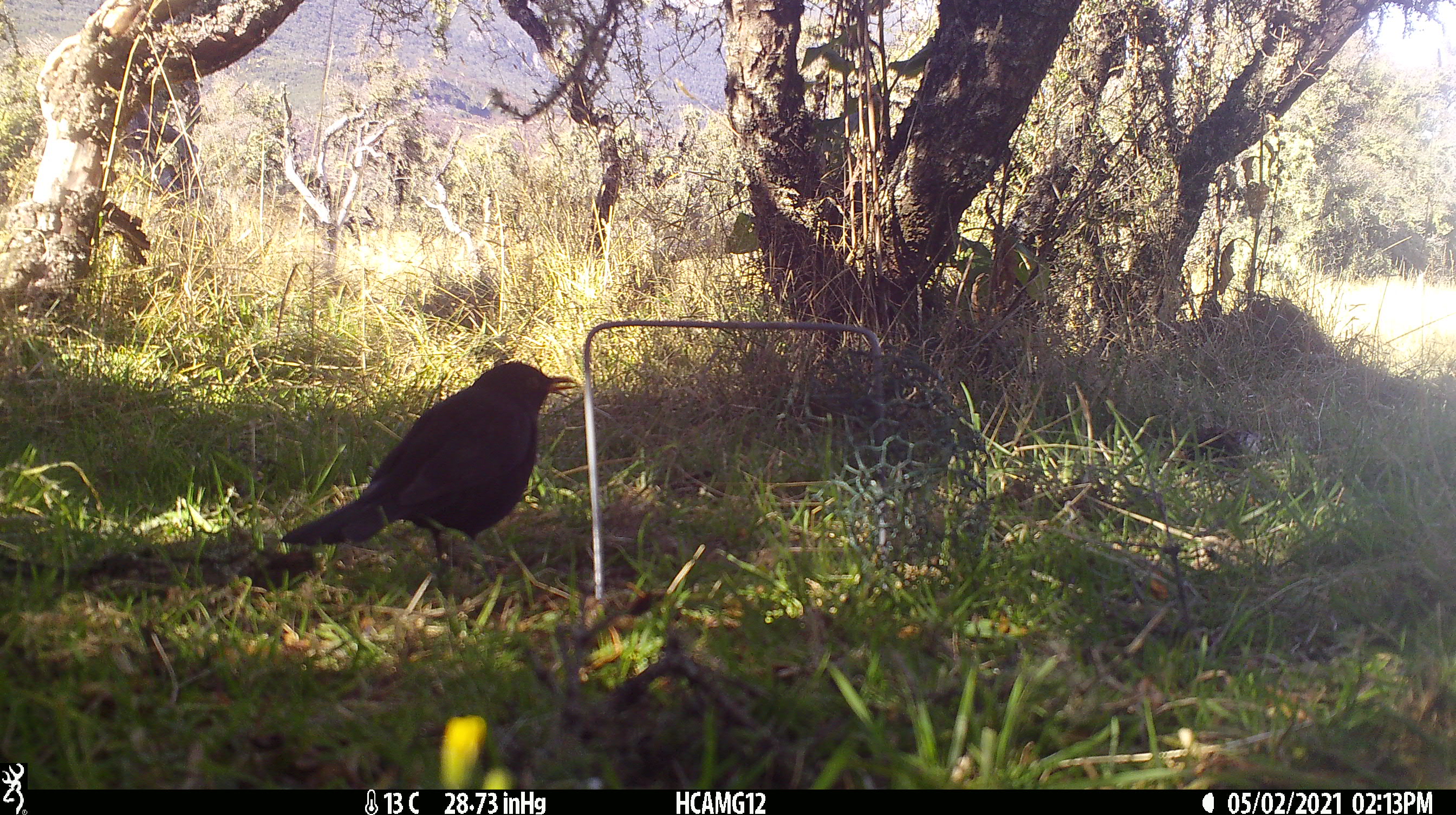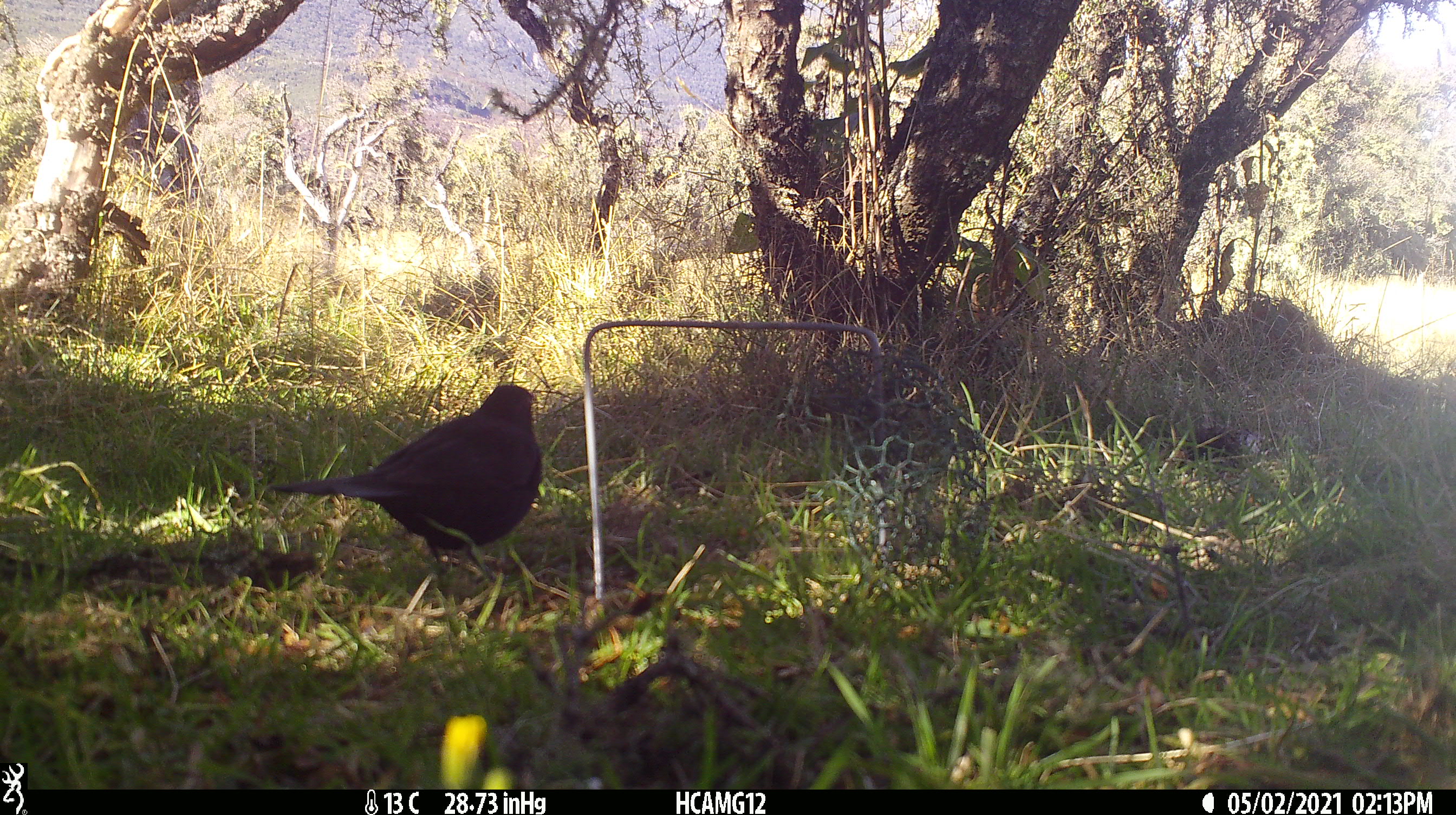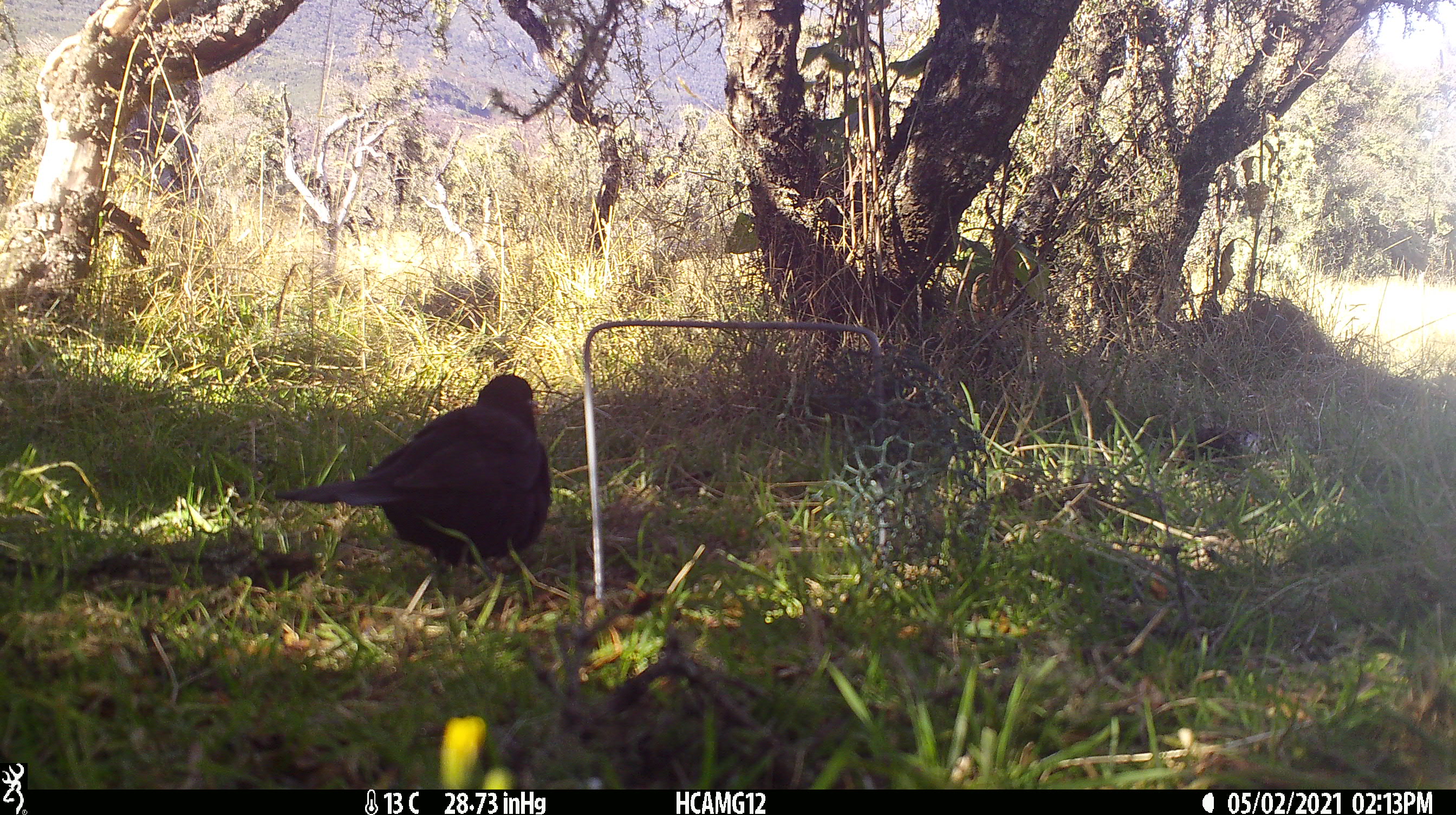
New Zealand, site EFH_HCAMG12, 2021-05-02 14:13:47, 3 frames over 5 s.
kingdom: Animalia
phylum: Chordata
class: Aves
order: Passeriformes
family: Turdidae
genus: Turdus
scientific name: Turdus merula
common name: eurasian blackbird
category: blackbird